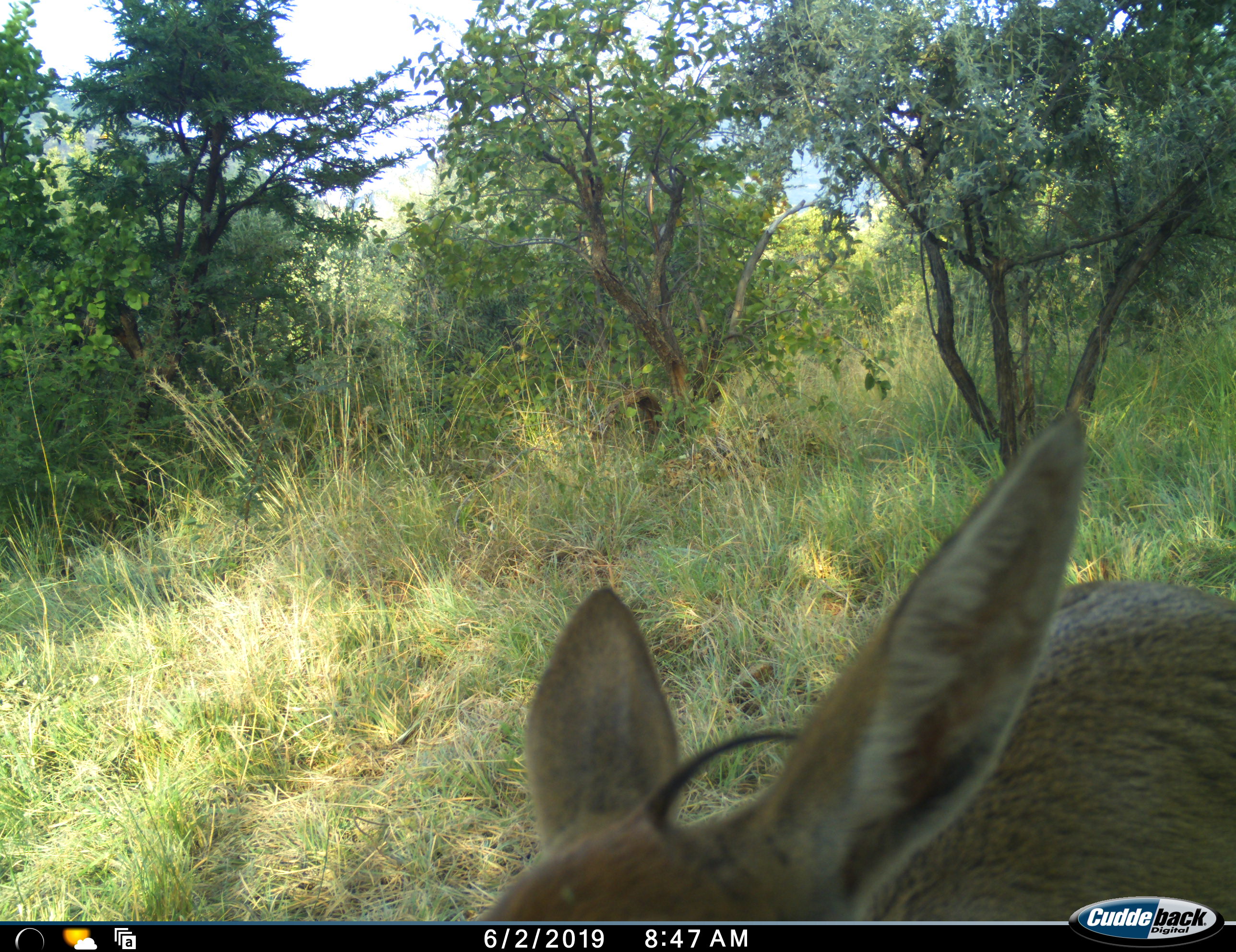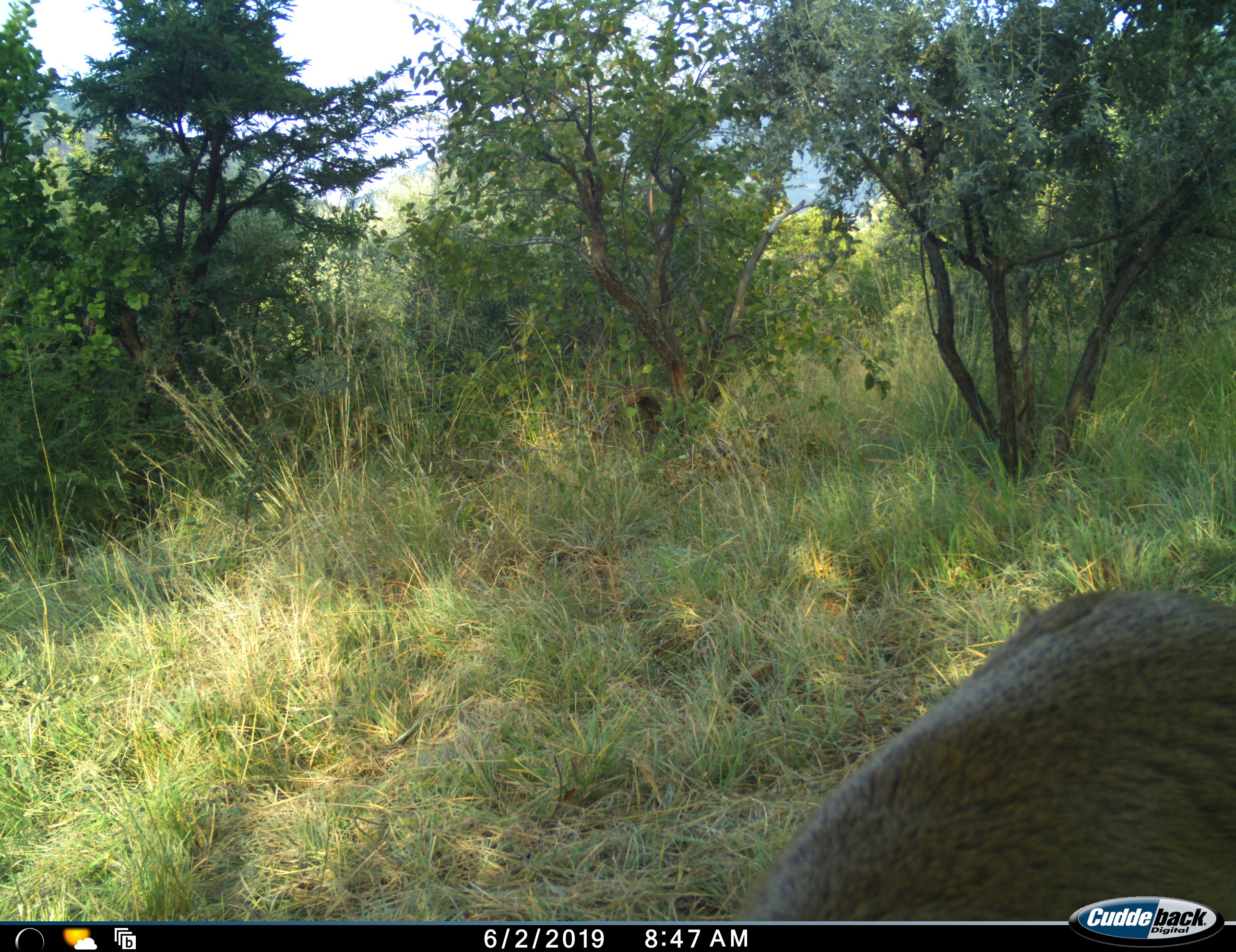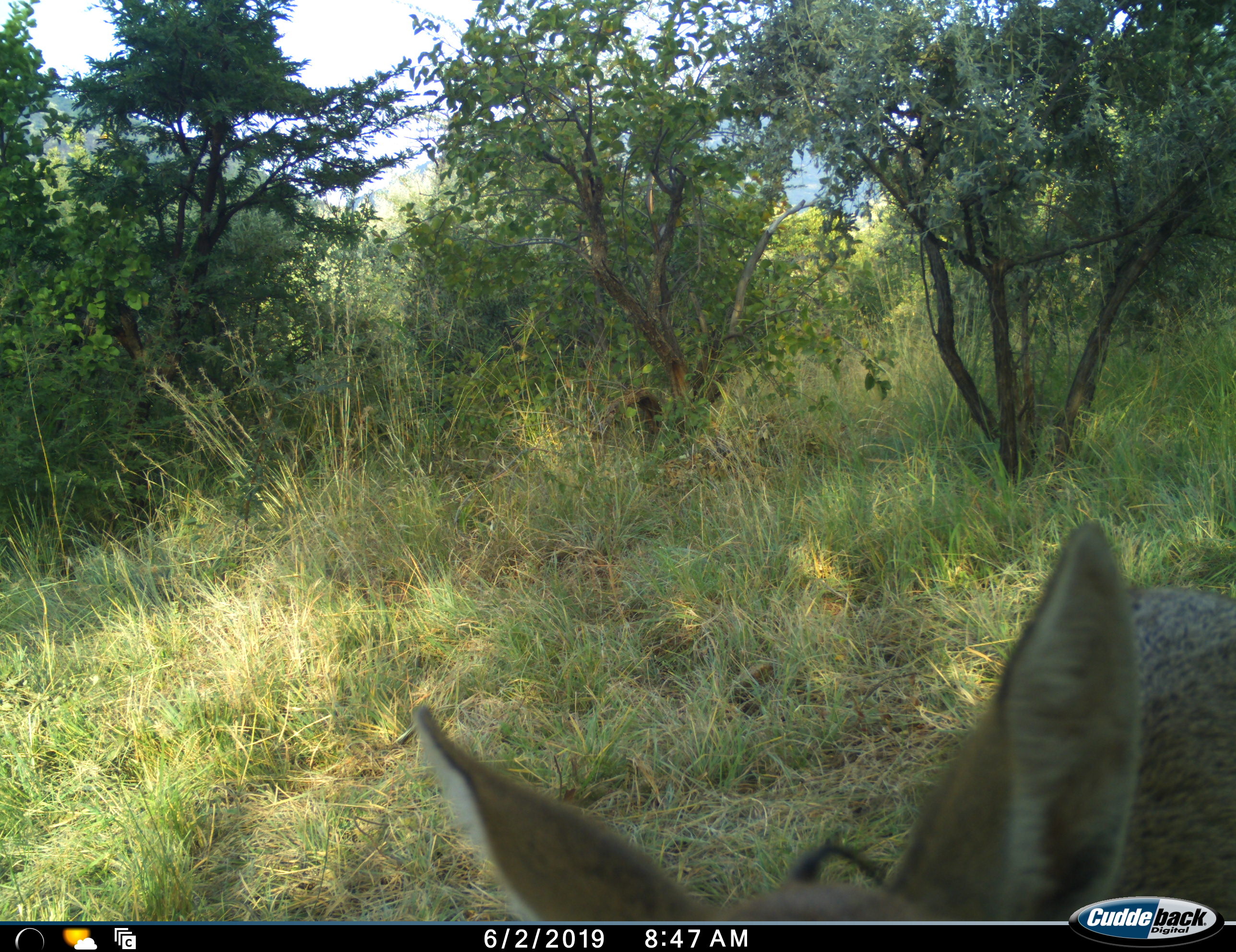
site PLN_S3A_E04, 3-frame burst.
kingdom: Animalia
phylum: Chordata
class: Mammalia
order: Artiodactyla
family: Bovidae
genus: Redunca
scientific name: Redunca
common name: reedbuck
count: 1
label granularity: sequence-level